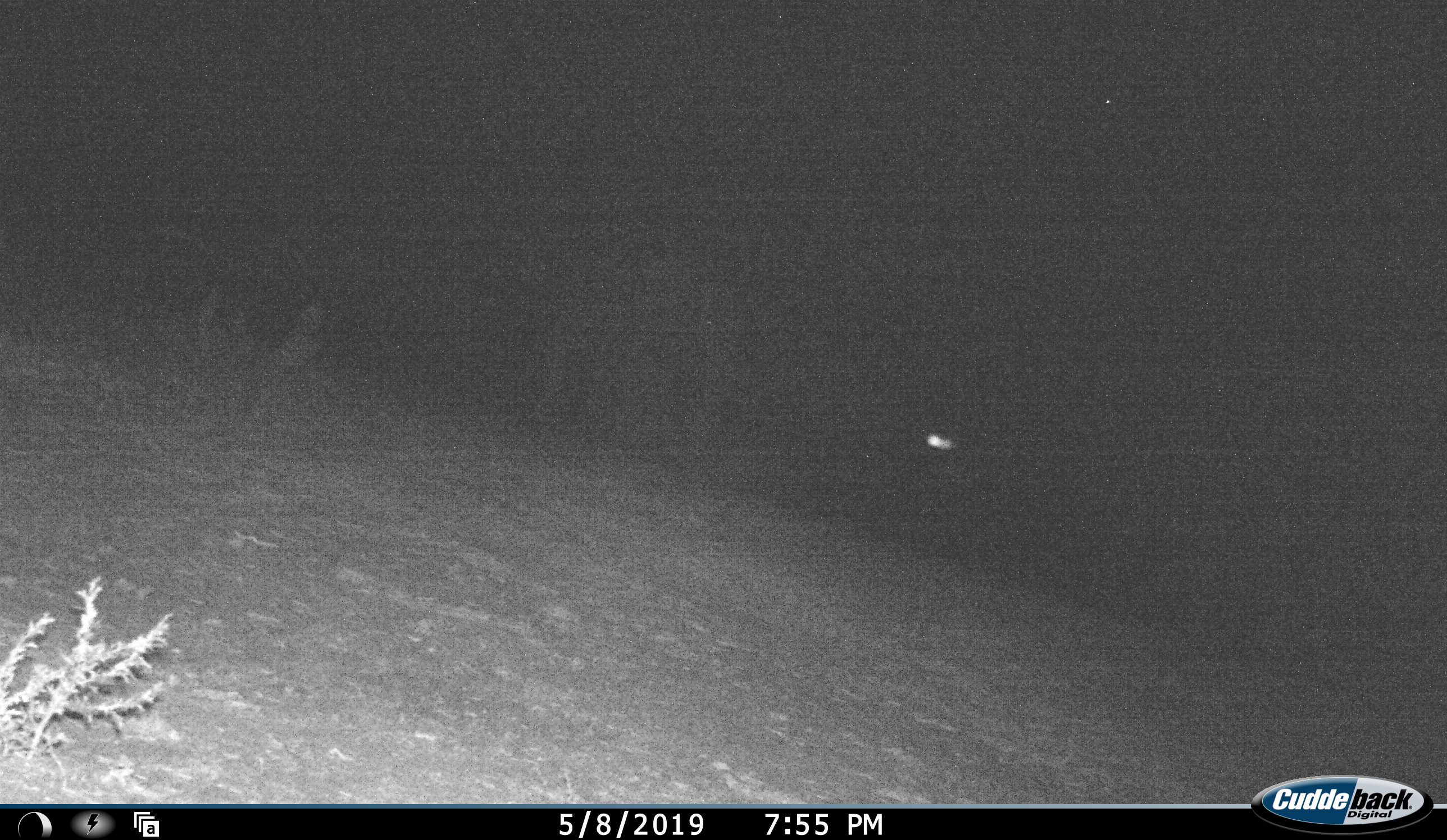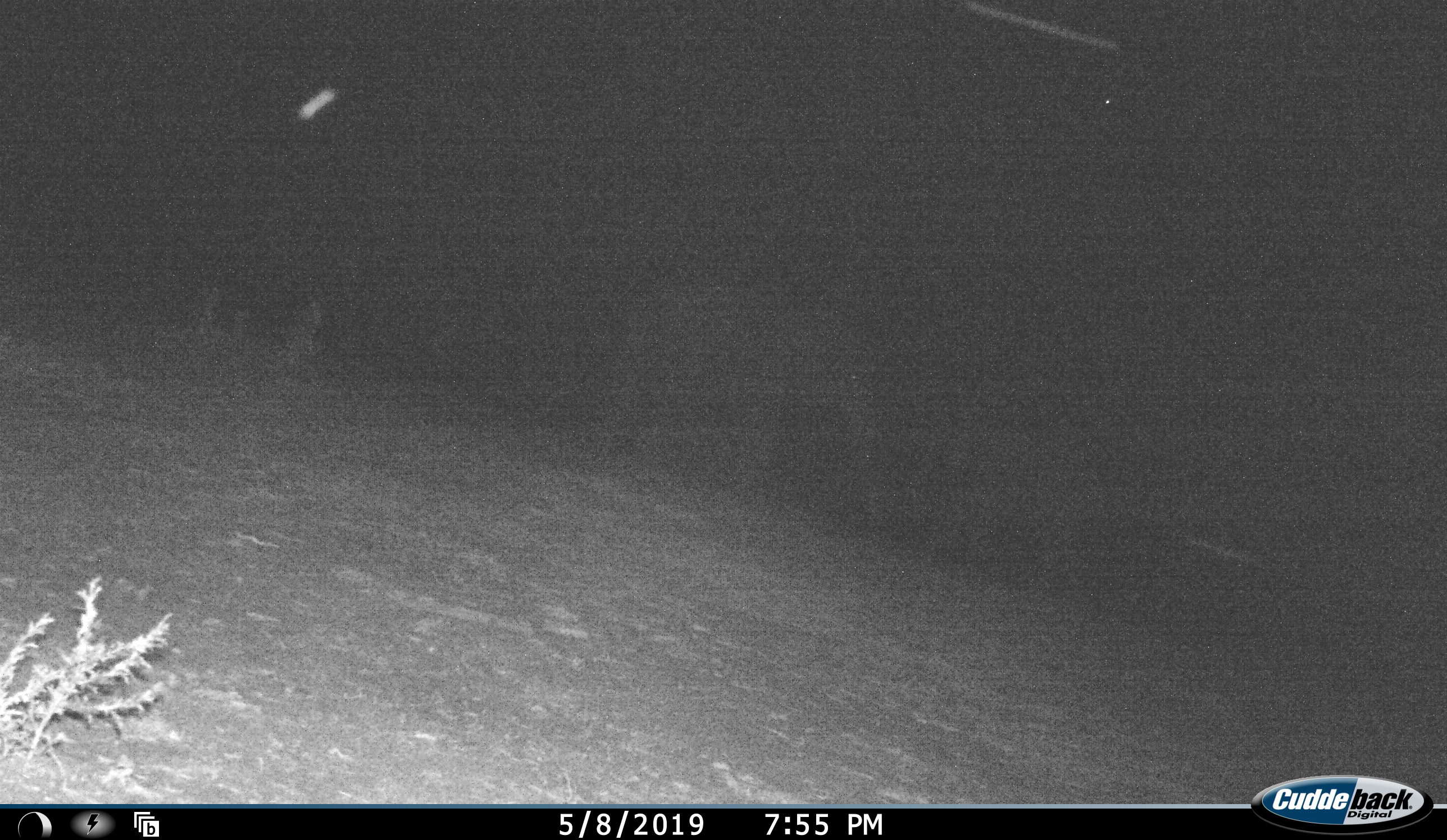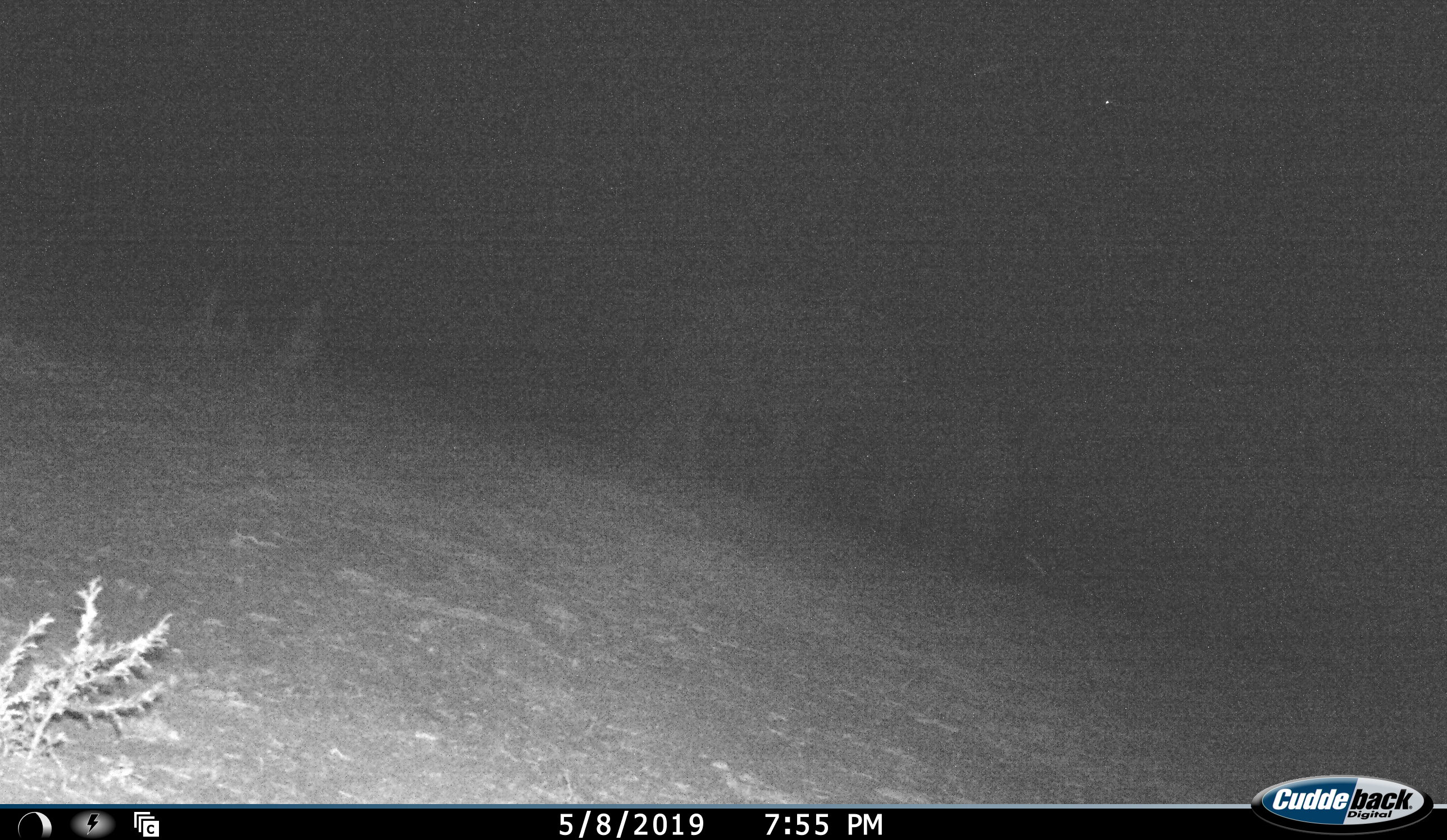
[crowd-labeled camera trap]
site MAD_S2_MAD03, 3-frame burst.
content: unidentified animal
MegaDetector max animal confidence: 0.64